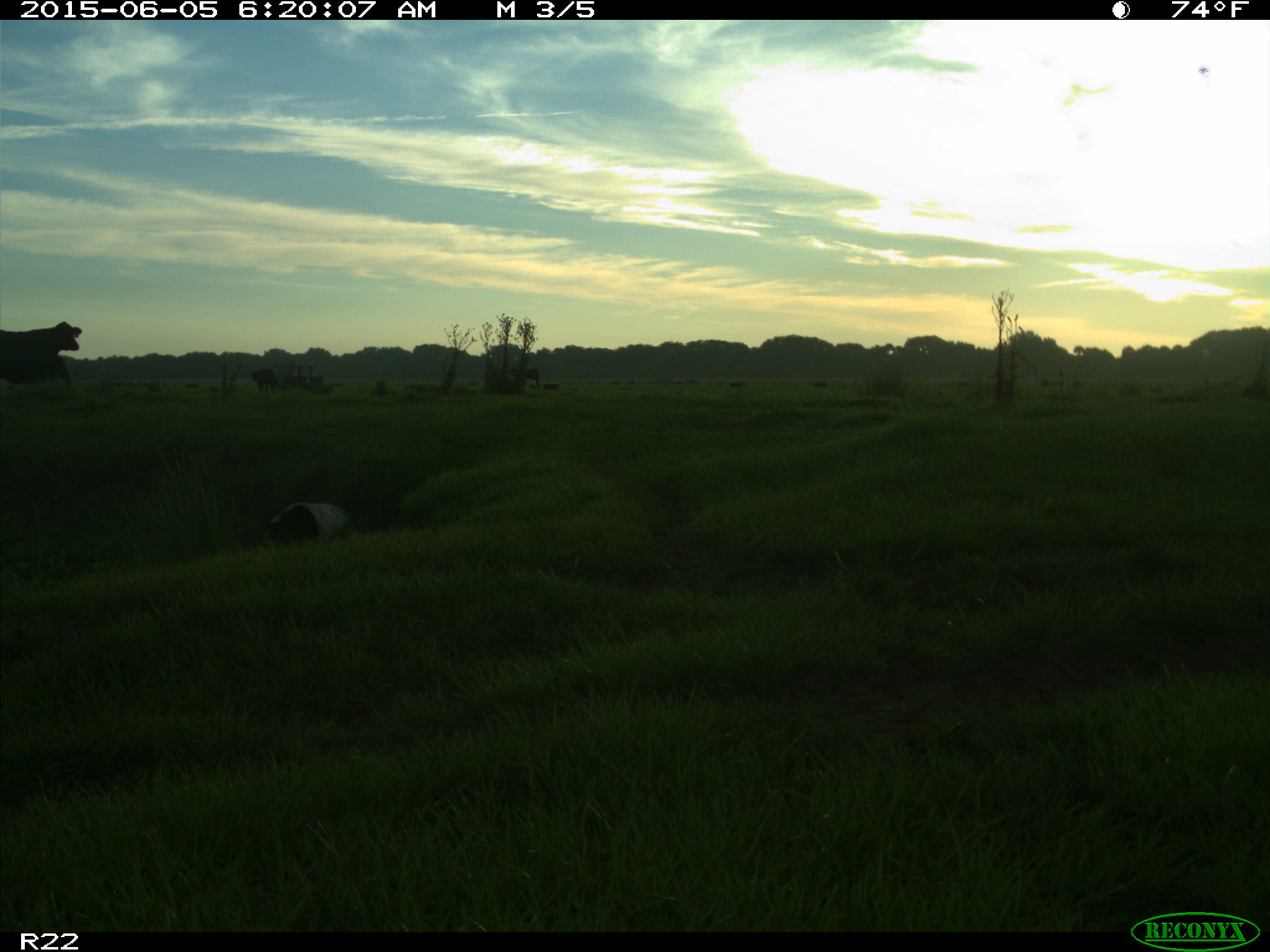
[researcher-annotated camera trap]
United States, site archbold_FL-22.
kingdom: Animalia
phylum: Chordata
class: Mammalia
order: Artiodactyla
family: Bovidae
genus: Bos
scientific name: Bos taurus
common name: domestic cow